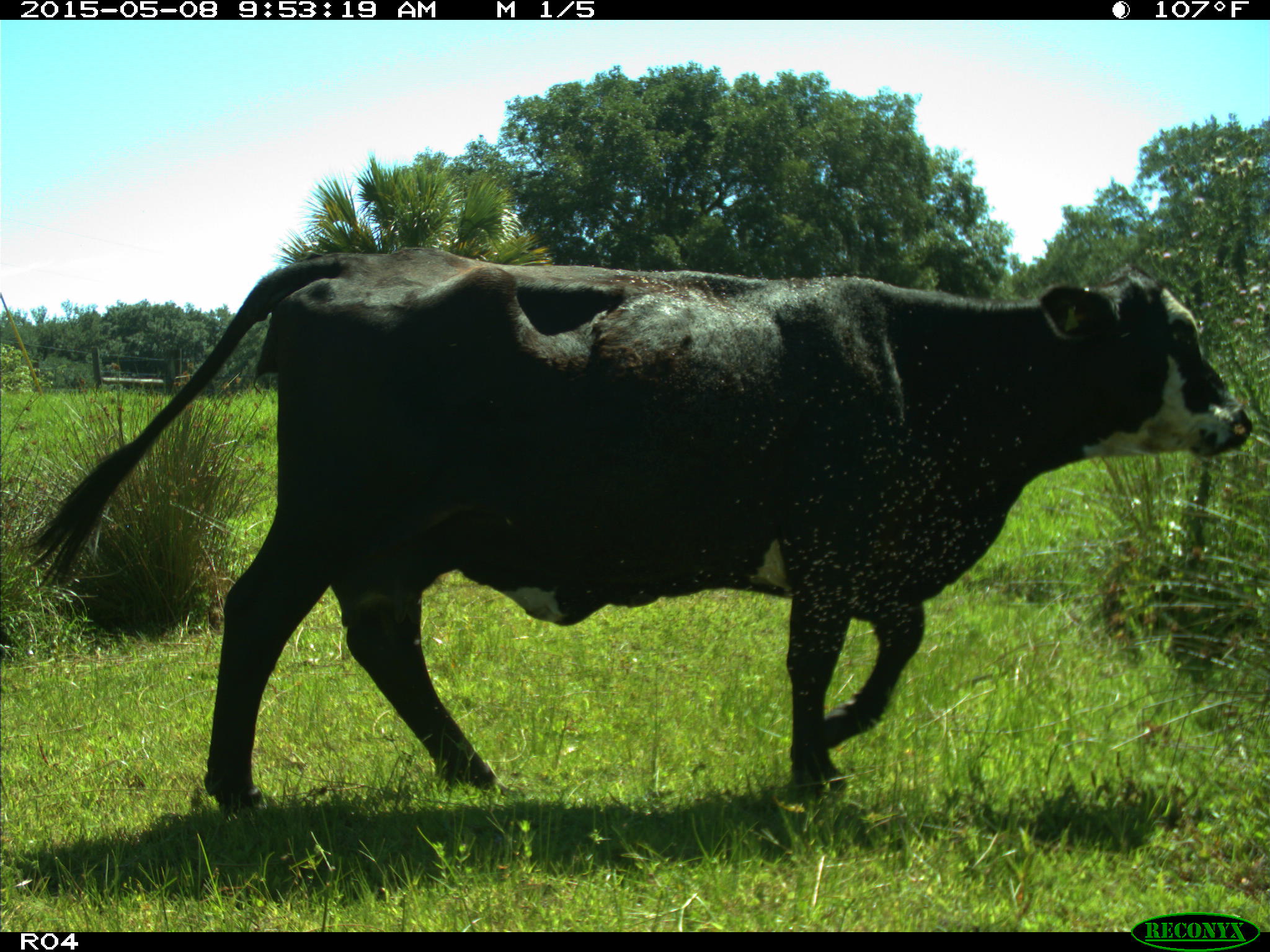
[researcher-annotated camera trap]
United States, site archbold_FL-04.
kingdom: Animalia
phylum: Chordata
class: Mammalia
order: Artiodactyla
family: Bovidae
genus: Bos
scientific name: Bos taurus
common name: domestic cow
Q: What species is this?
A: Bos taurus (domestic cow).